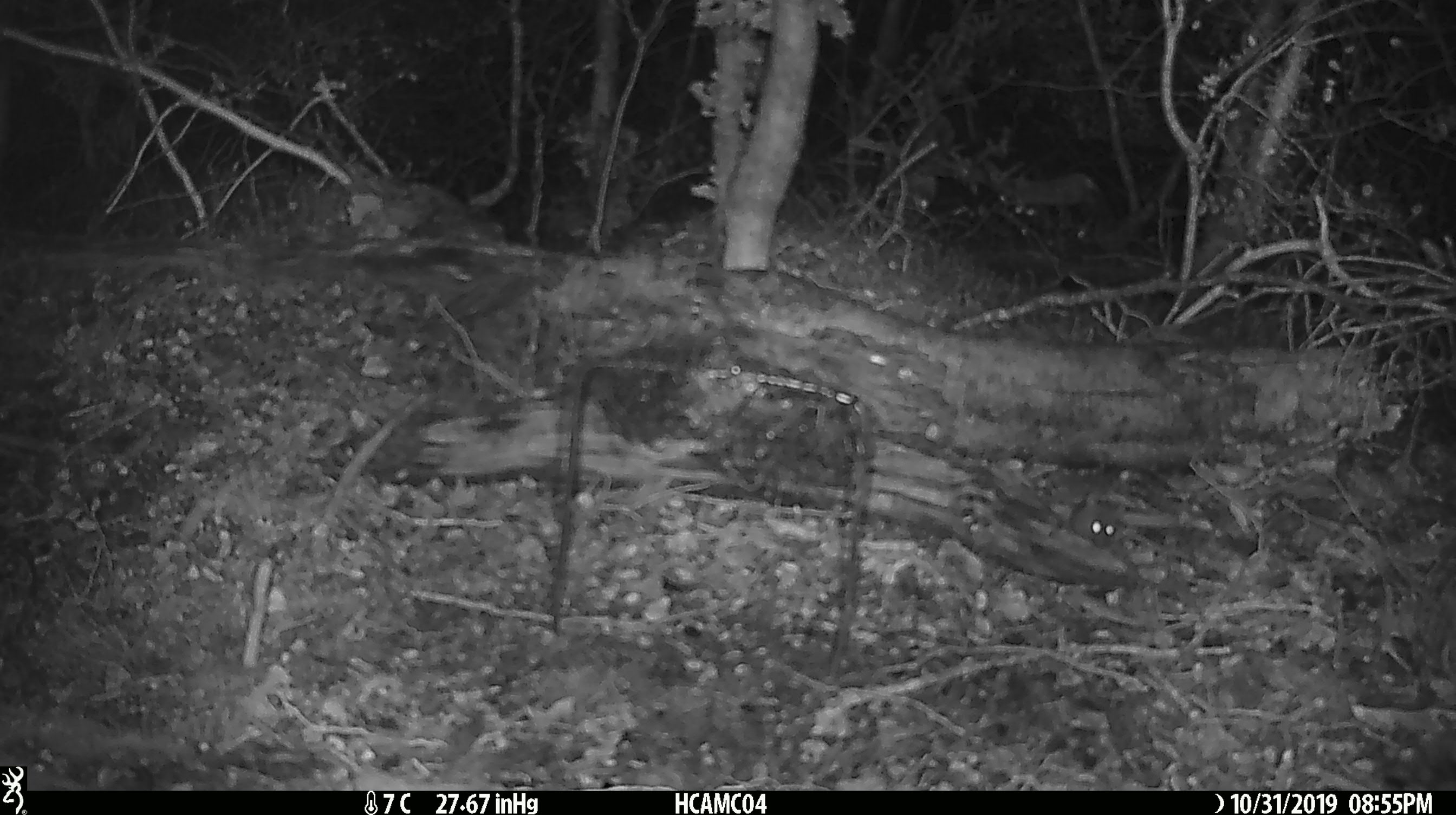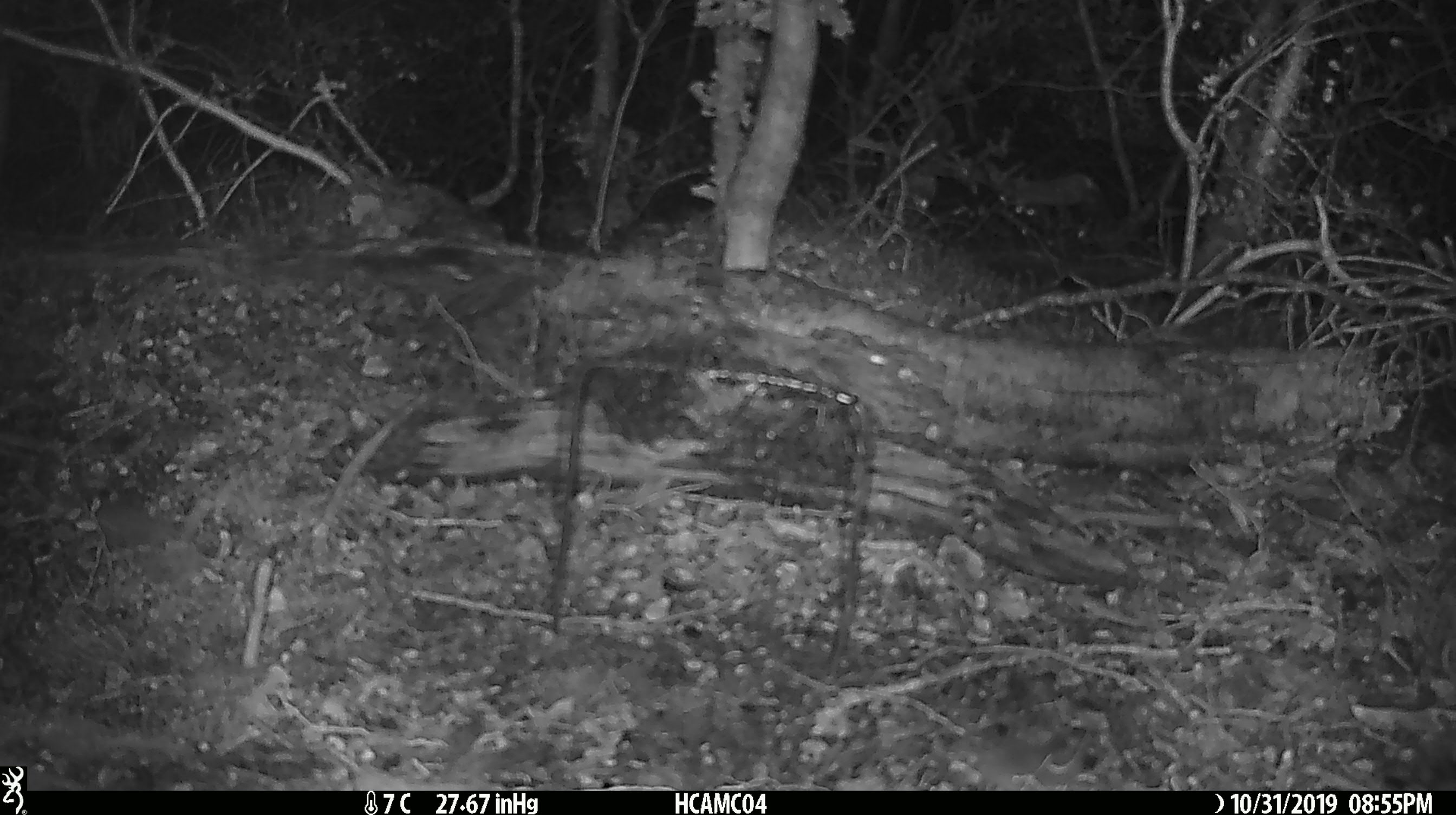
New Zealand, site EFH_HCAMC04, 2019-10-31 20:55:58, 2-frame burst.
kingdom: Animalia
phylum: Chordata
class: Mammalia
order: Rodentia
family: Muridae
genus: Mus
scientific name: Mus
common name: mouse